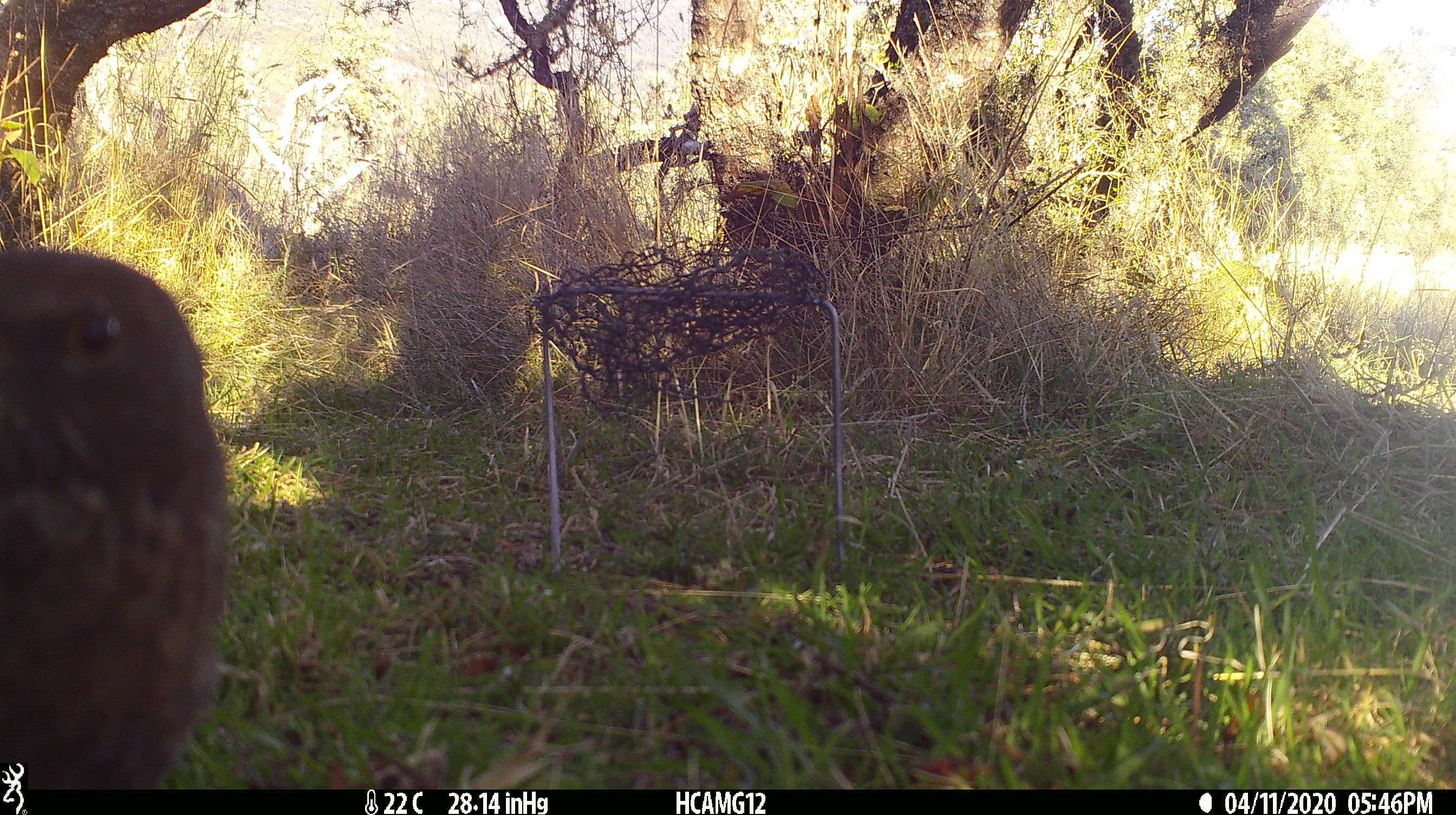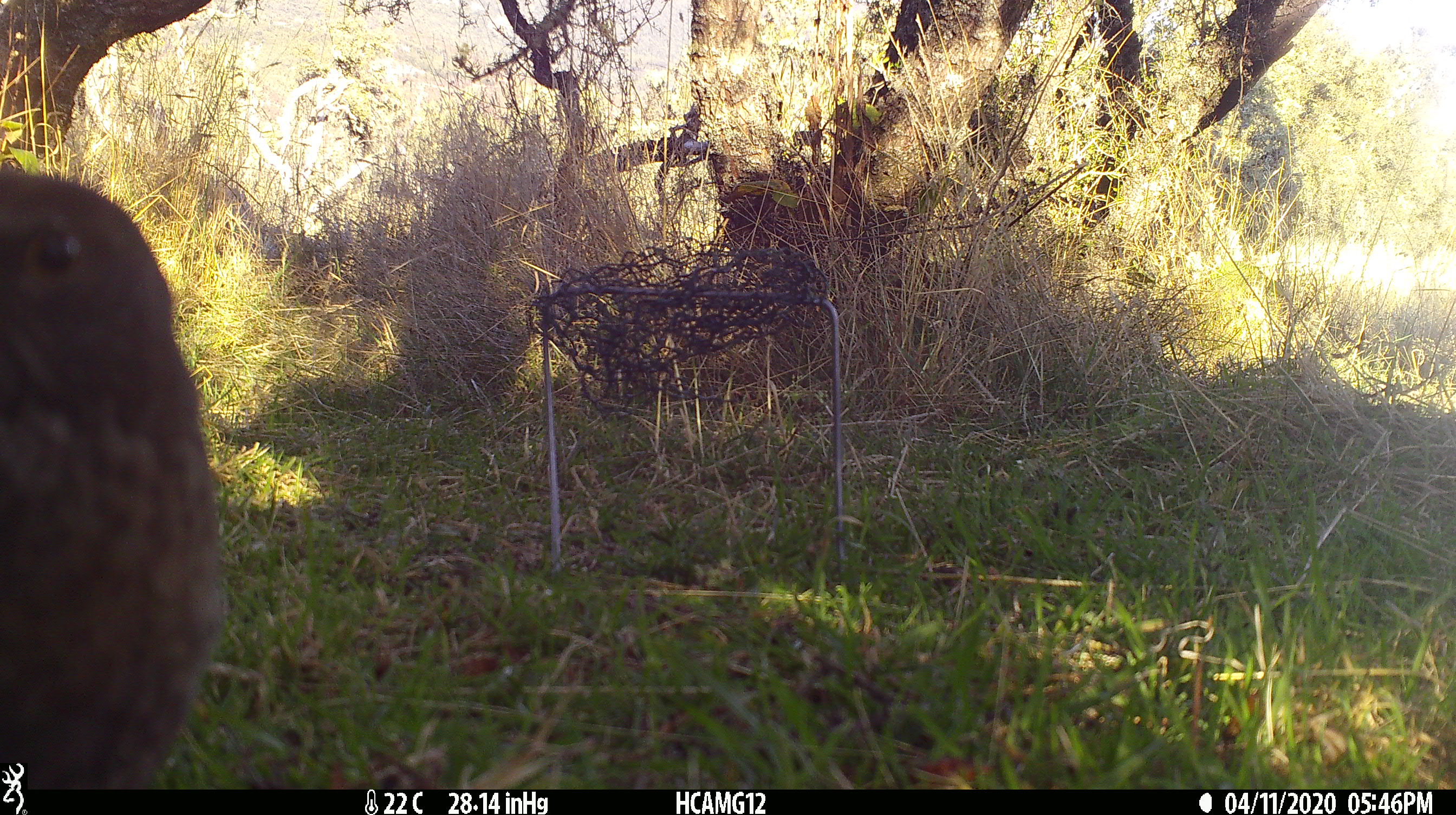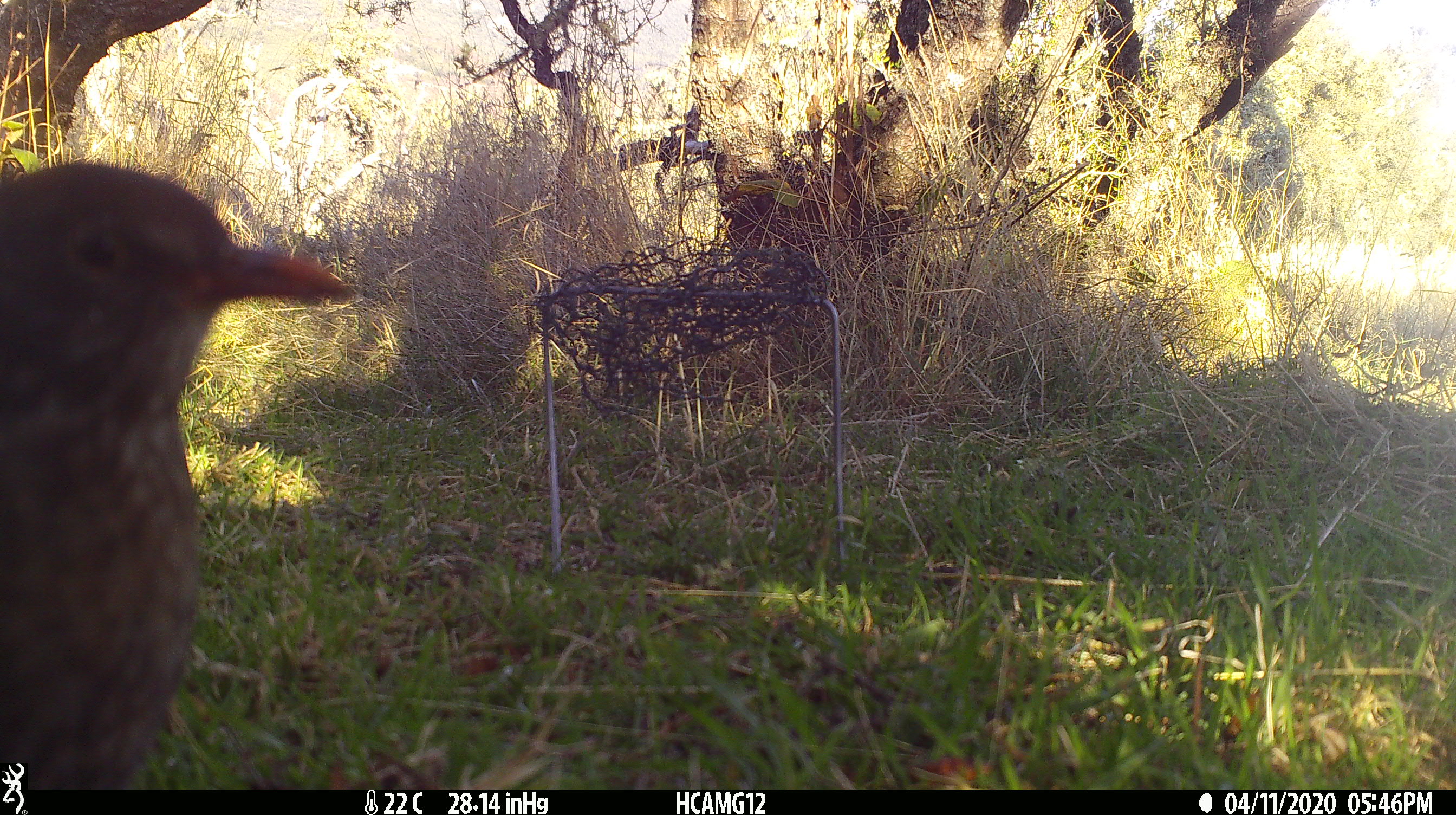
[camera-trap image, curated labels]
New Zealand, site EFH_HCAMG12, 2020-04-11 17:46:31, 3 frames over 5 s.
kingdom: Animalia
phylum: Chordata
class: Aves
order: Passeriformes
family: Turdidae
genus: Turdus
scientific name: Turdus merula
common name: eurasian blackbird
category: blackbird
Blackbird (eurasian blackbird) (Turdus merula).